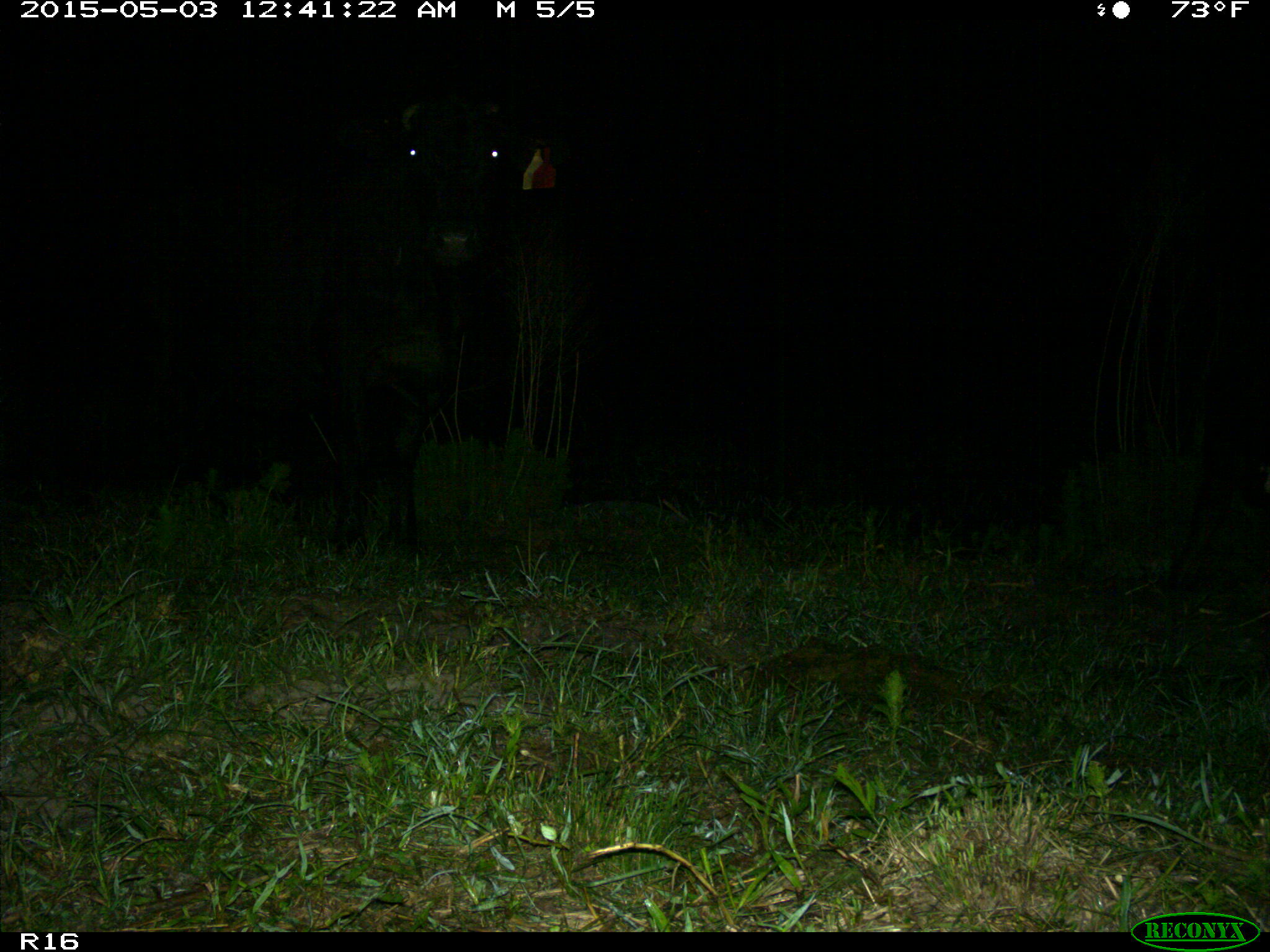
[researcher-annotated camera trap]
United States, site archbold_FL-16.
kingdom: Animalia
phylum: Chordata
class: Mammalia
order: Artiodactyla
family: Bovidae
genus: Bos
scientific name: Bos taurus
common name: domestic cow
Bos taurus (domestic cow).